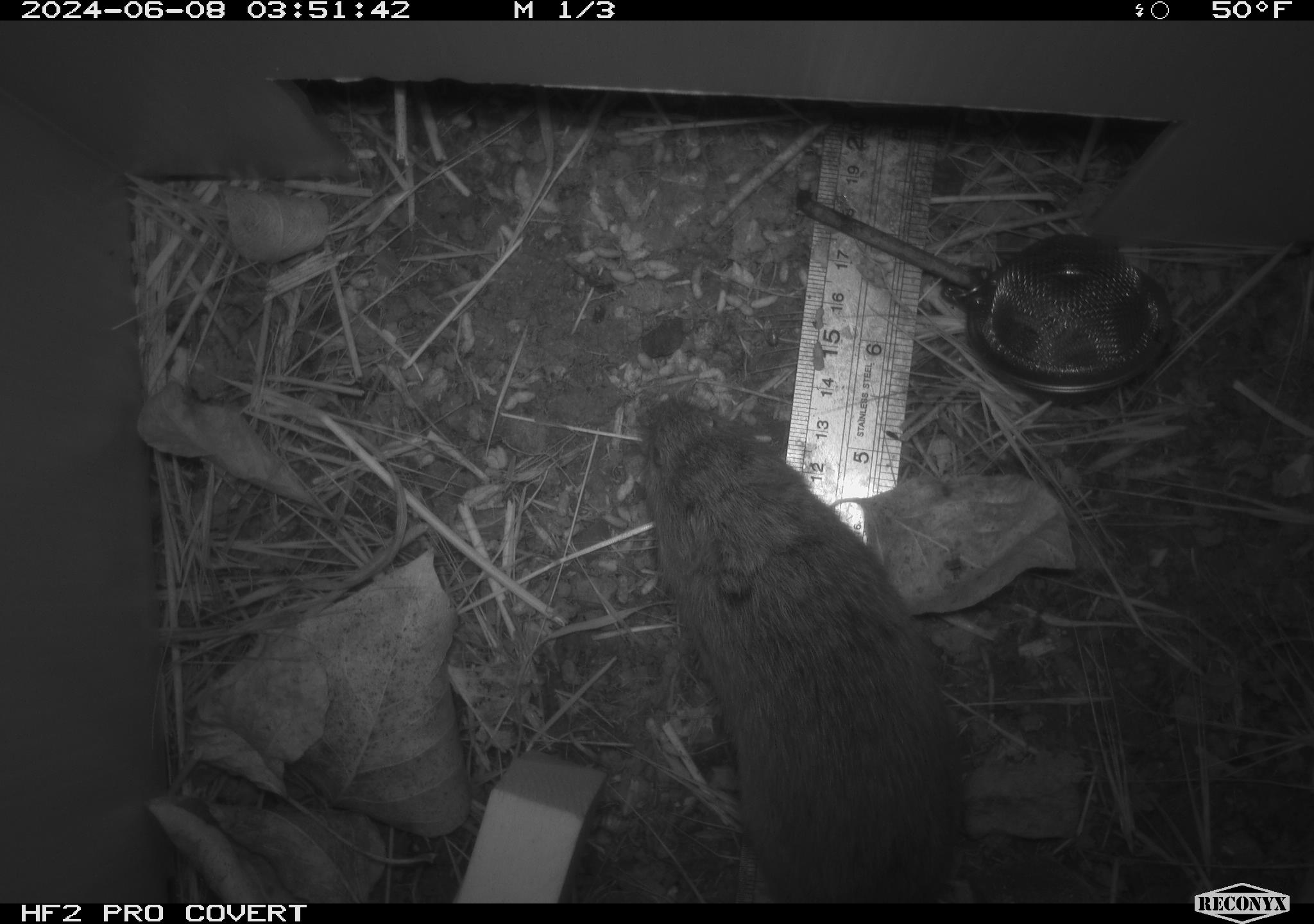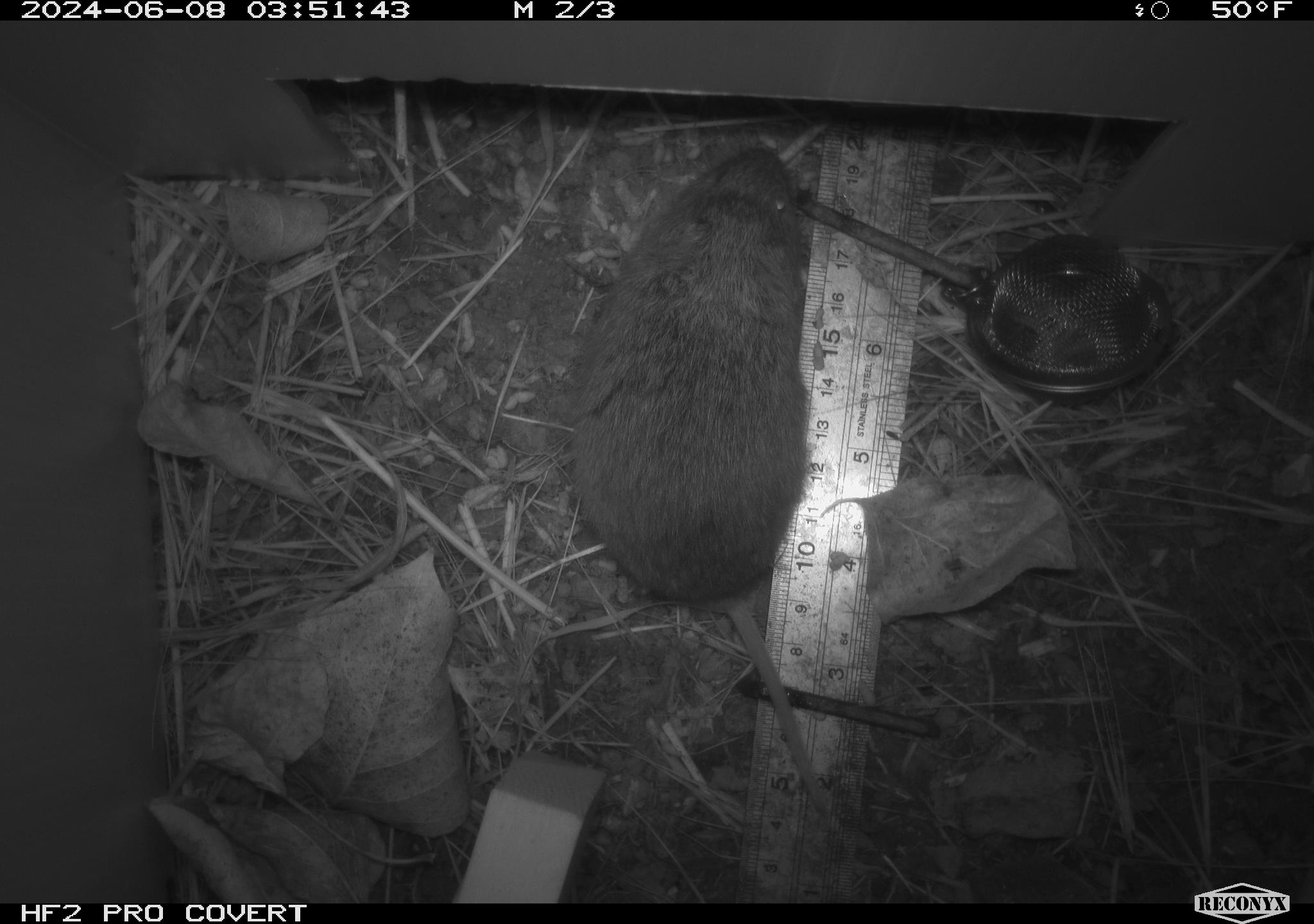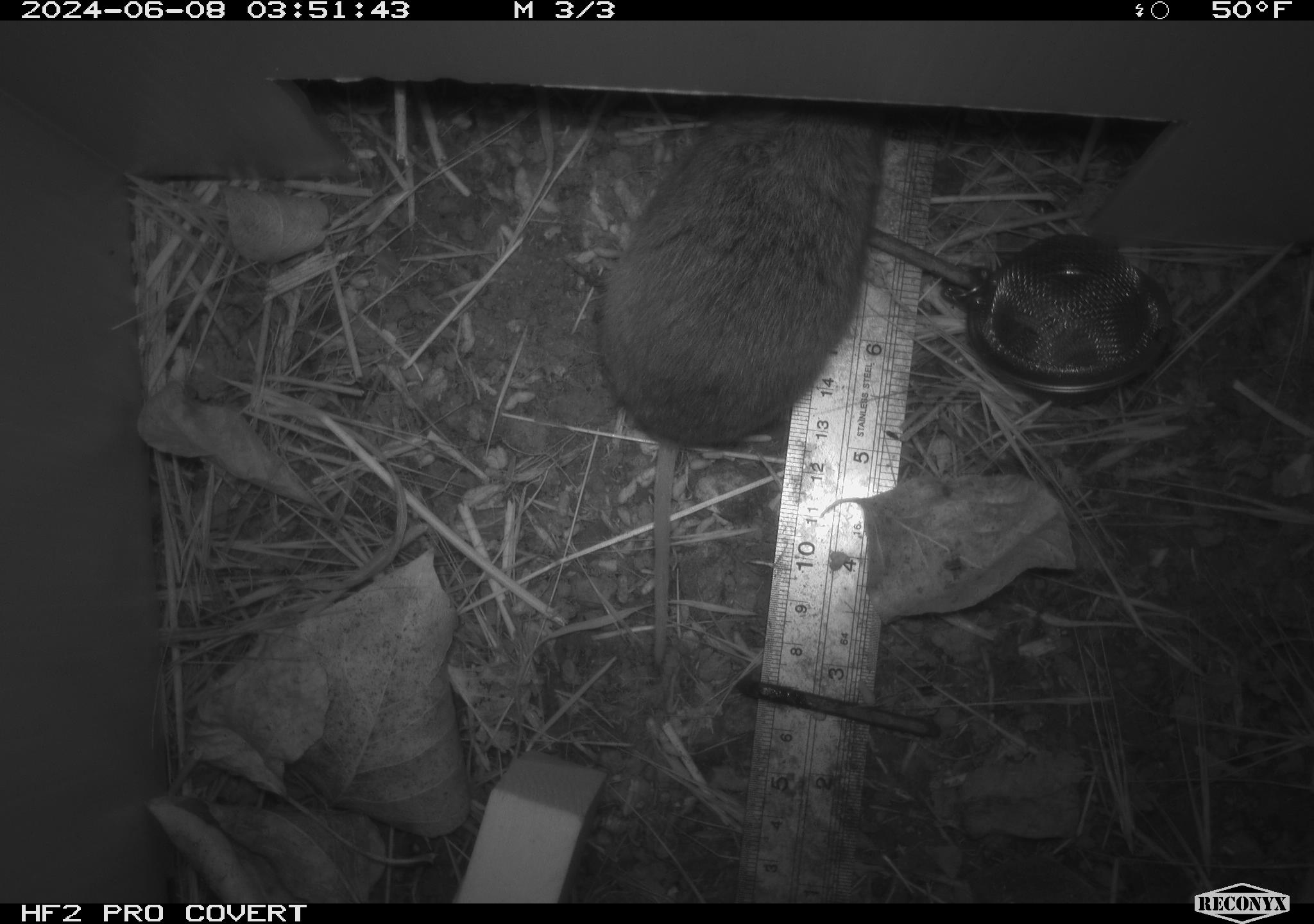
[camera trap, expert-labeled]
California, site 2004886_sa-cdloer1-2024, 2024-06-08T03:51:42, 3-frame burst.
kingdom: Animalia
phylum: Chordata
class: Mammalia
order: Rodentia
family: Cricetidae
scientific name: Arvicolinae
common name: voles, lemmings, and muskrats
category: arvicolinae subfamily